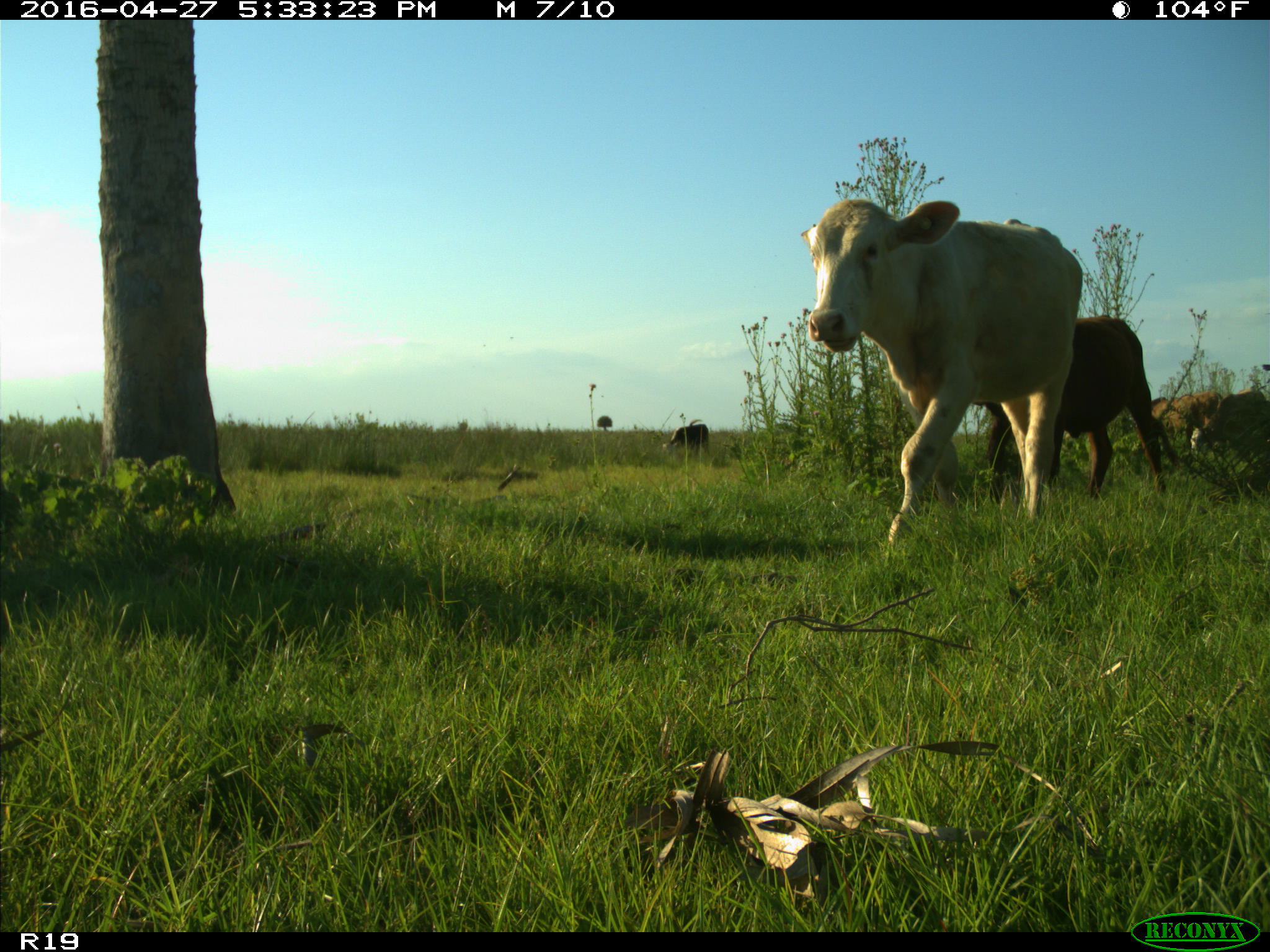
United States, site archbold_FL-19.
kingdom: Animalia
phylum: Chordata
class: Mammalia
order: Artiodactyla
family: Bovidae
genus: Bos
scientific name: Bos taurus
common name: domestic cow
Bos taurus (domestic cow).